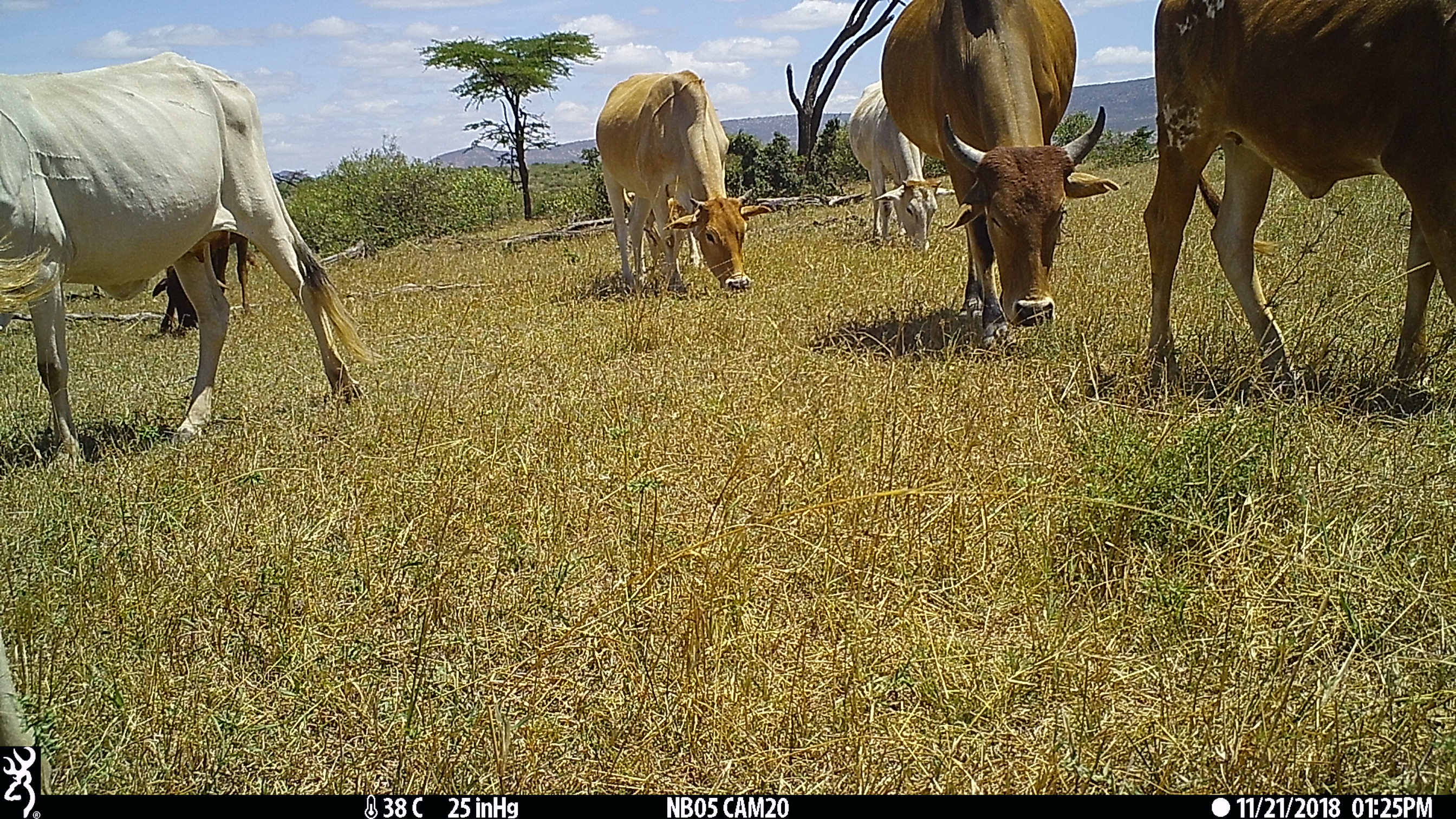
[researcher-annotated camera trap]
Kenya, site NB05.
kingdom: Animalia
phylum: Chordata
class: Mammalia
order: Artiodactyla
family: Bovidae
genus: Bos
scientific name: Bos taurus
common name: cattle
Cattle (Bos taurus).